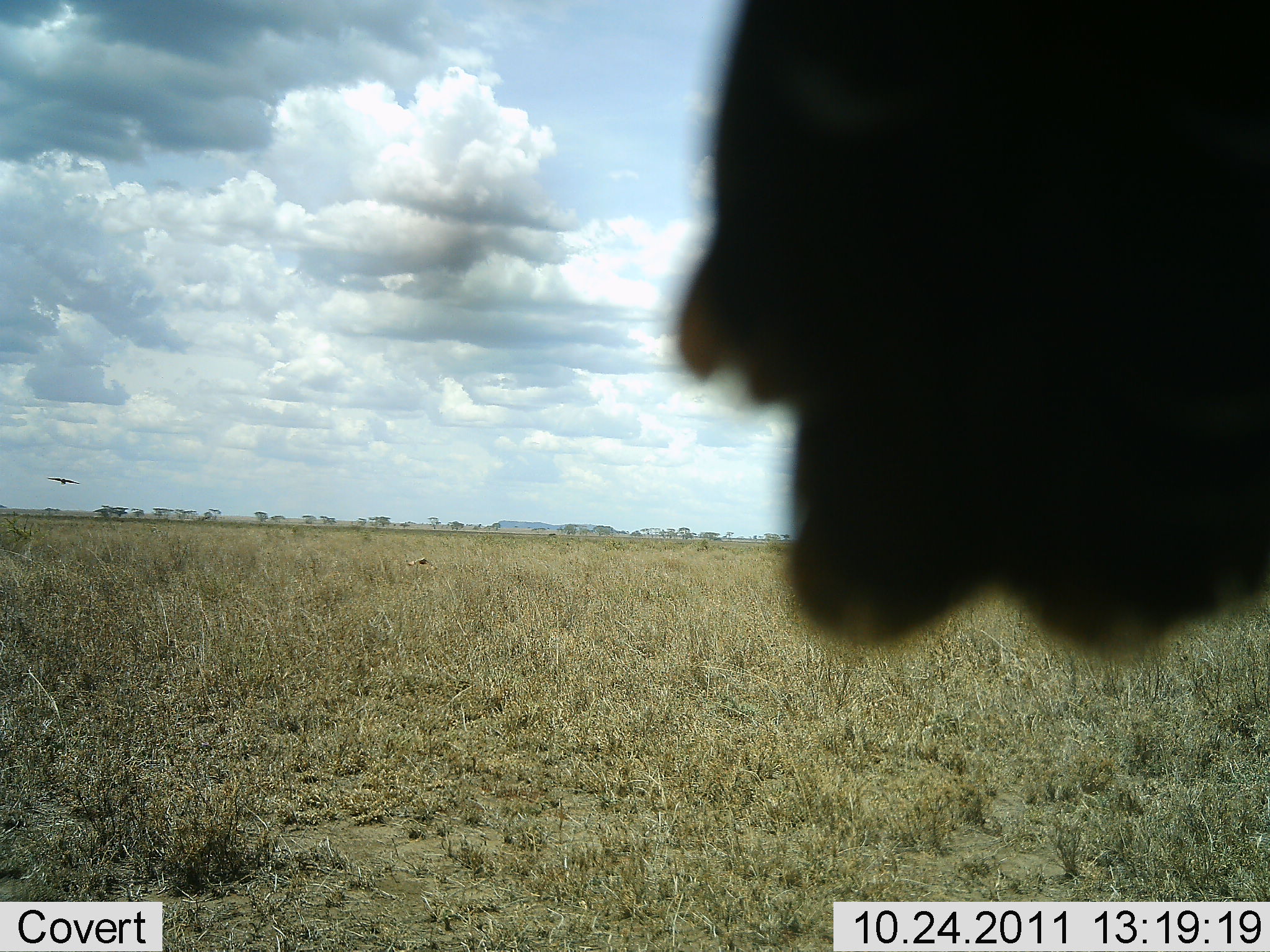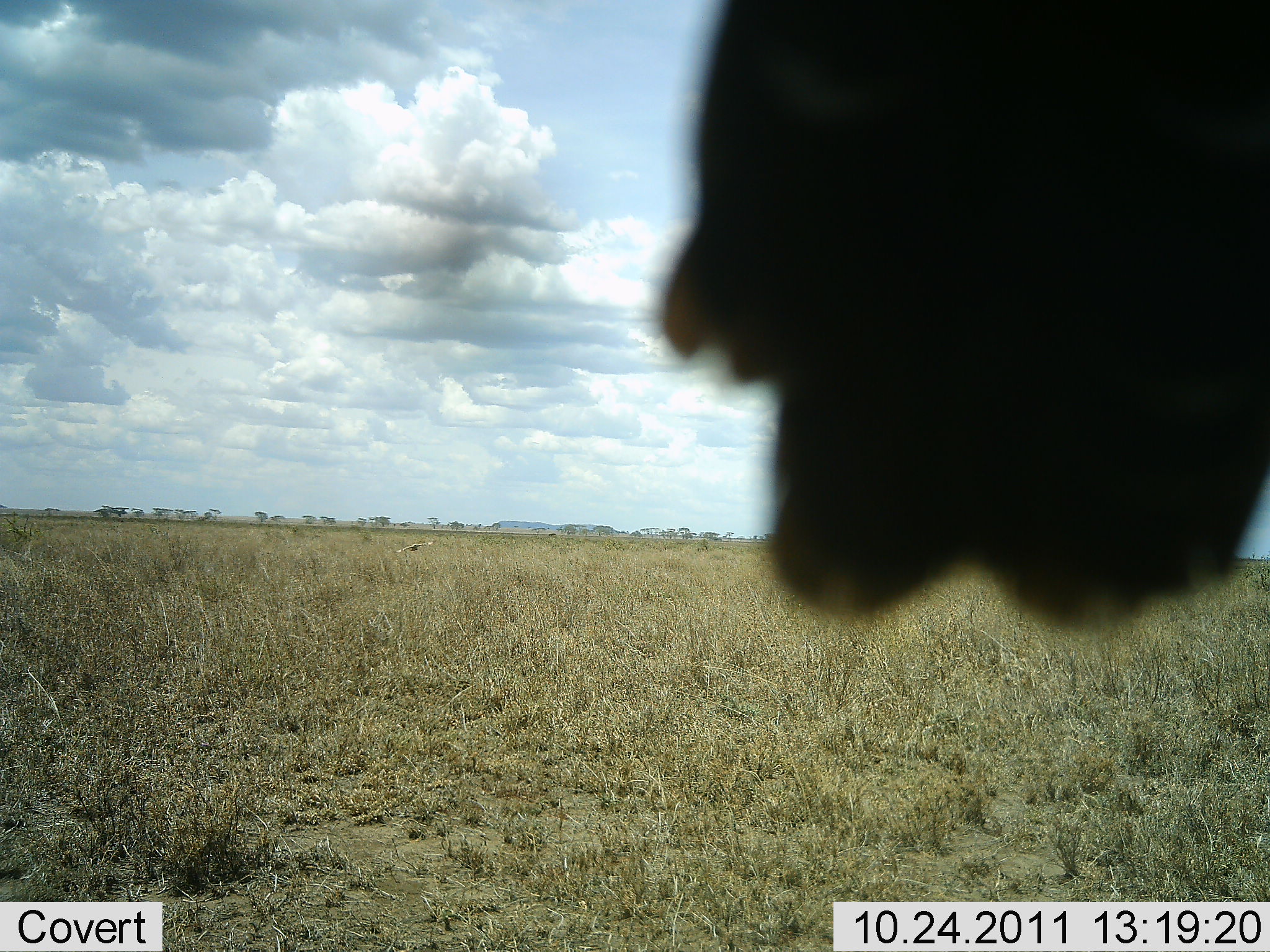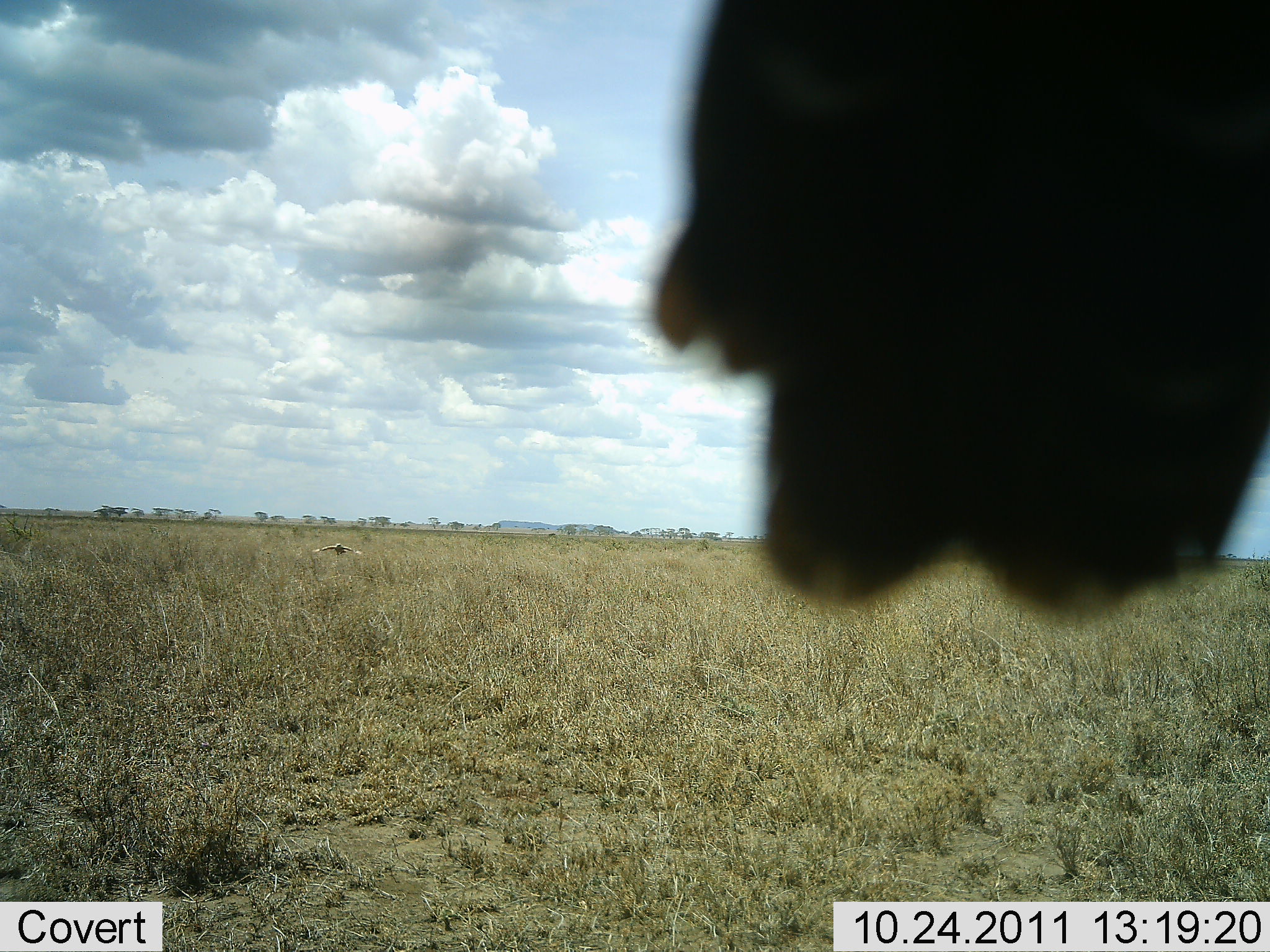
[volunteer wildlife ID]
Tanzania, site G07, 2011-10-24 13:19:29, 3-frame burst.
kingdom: Animalia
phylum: Chordata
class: Aves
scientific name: Aves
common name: bird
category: otherbird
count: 2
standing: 0%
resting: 40%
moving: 80%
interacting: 0%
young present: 0%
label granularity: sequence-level